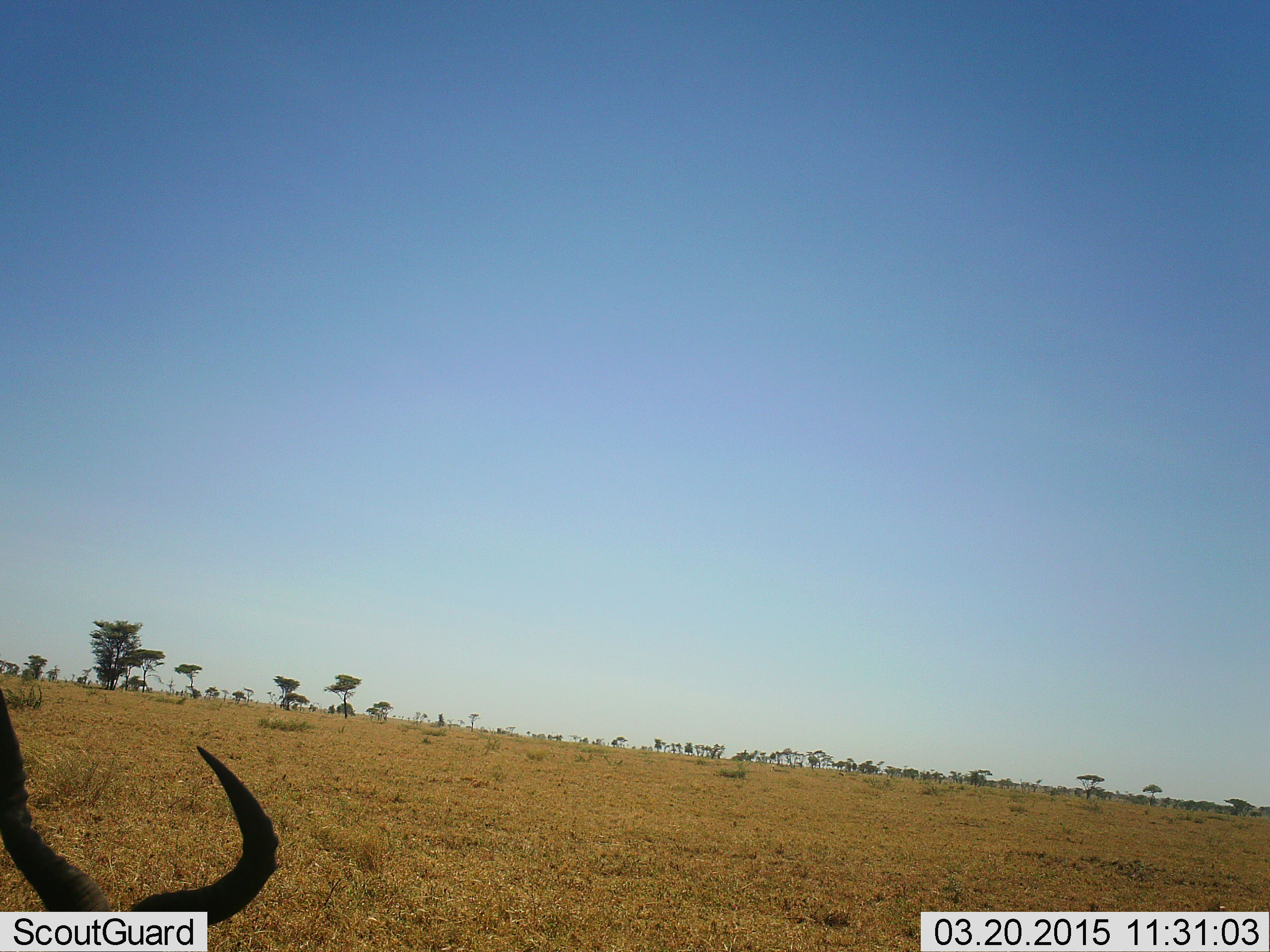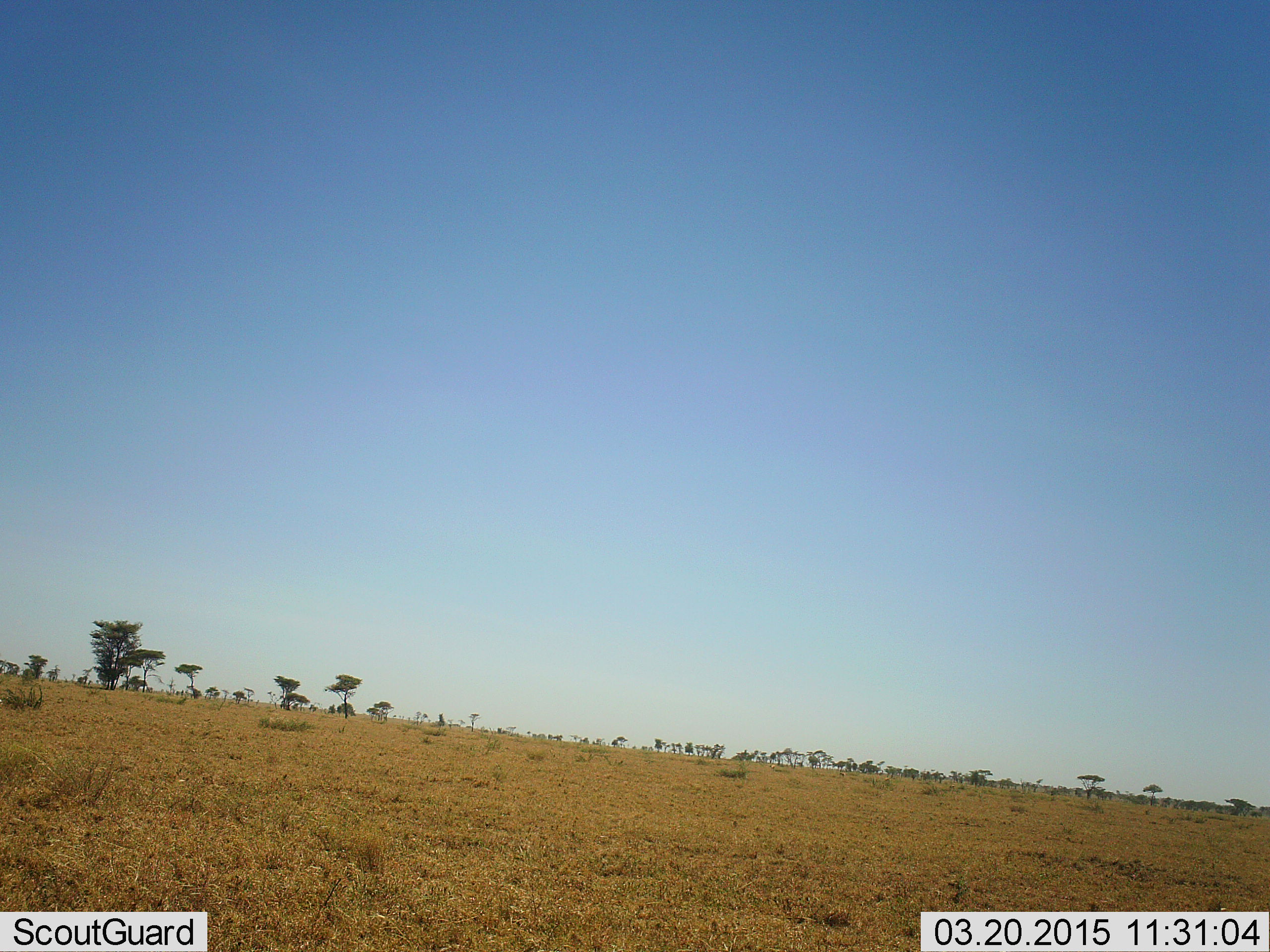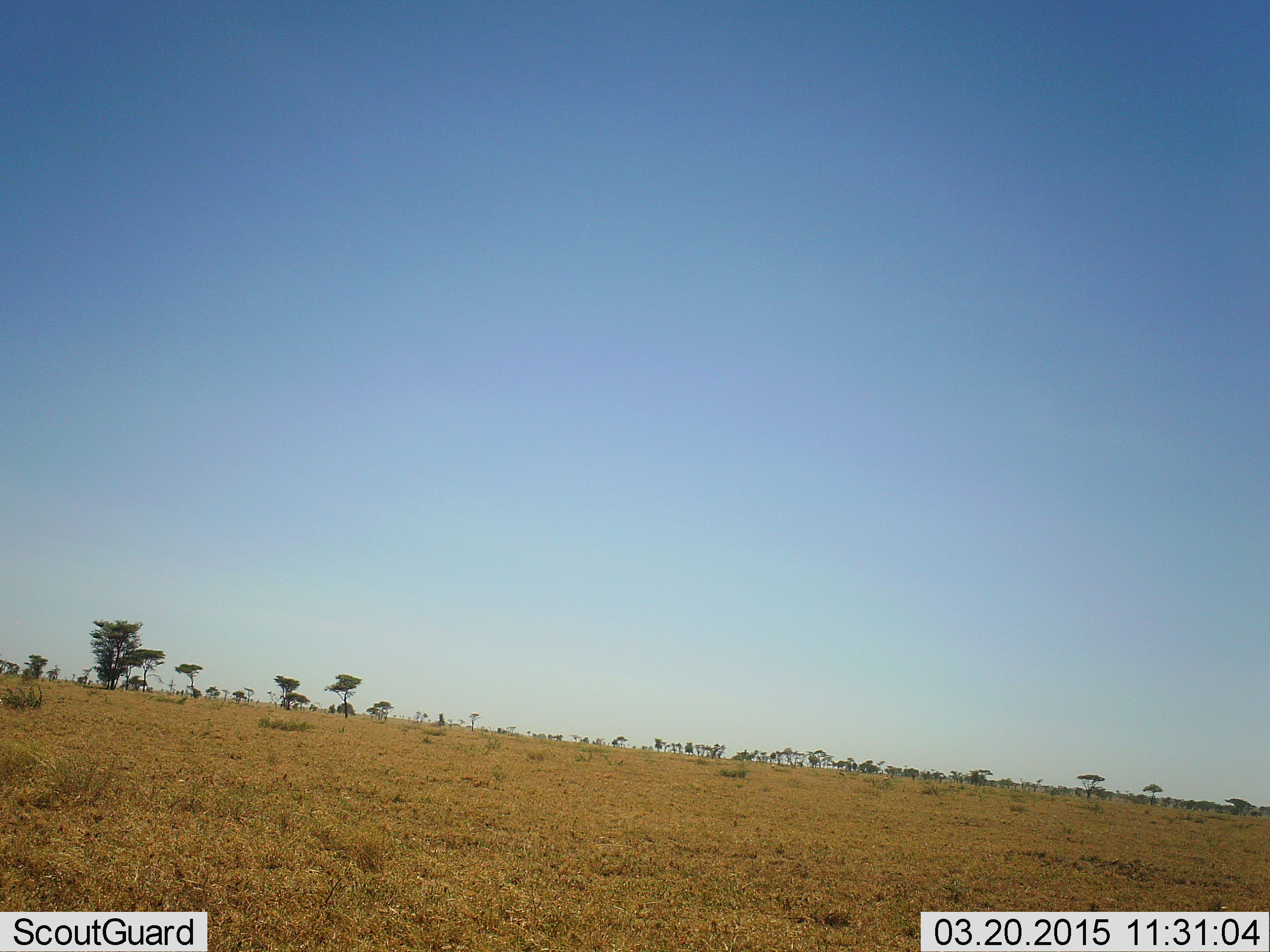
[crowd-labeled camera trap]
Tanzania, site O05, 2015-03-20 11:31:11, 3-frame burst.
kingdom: Animalia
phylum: Chordata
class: Mammalia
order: Artiodactyla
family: Bovidae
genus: Alcelaphus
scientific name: Alcelaphus buselaphus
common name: hartebeest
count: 1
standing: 20%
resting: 40%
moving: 40%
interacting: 0%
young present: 0%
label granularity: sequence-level